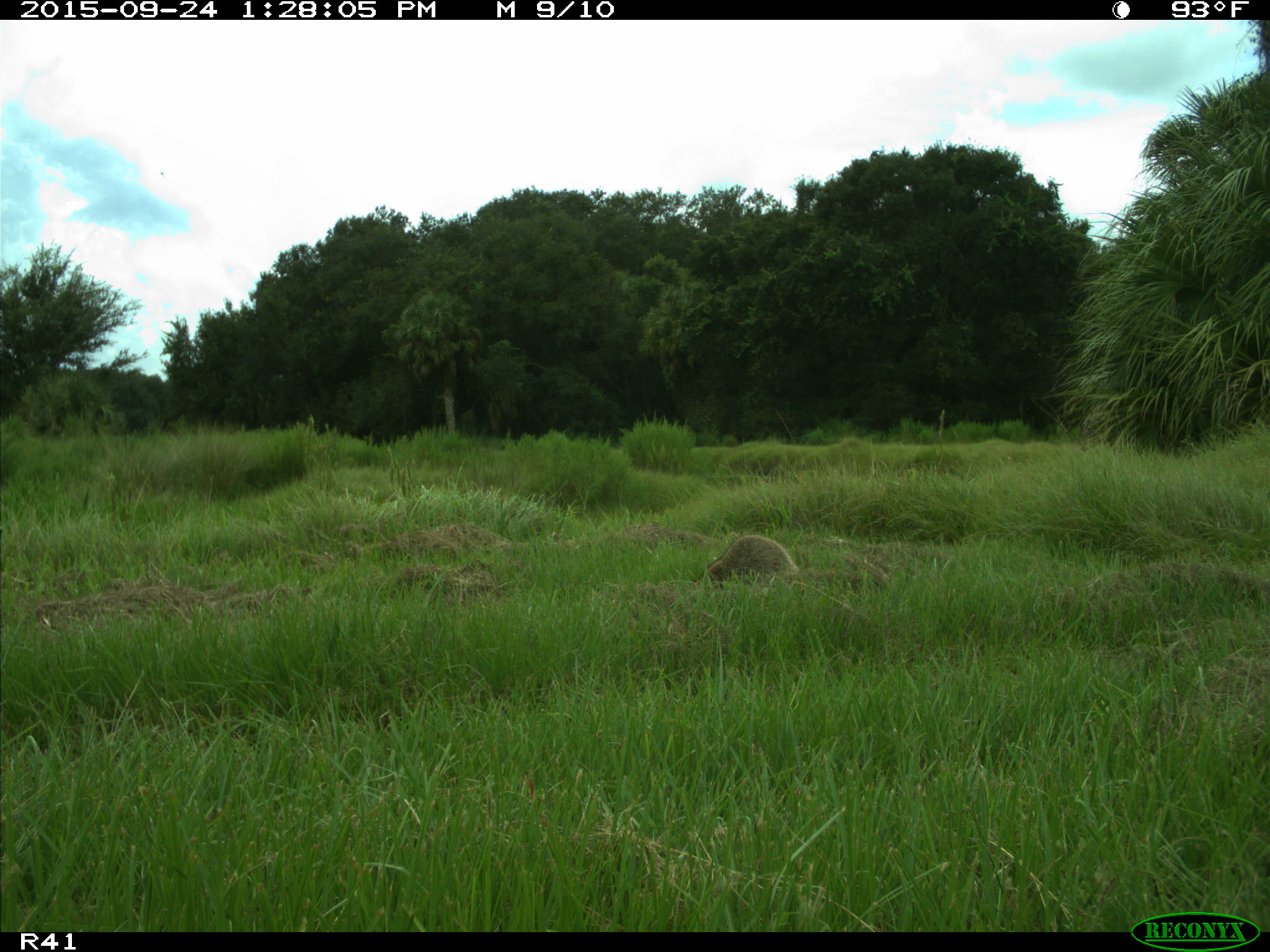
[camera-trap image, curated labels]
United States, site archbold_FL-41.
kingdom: Animalia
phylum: Chordata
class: Mammalia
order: Carnivora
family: Procyonidae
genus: Procyon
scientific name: Procyon lotor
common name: common raccoon